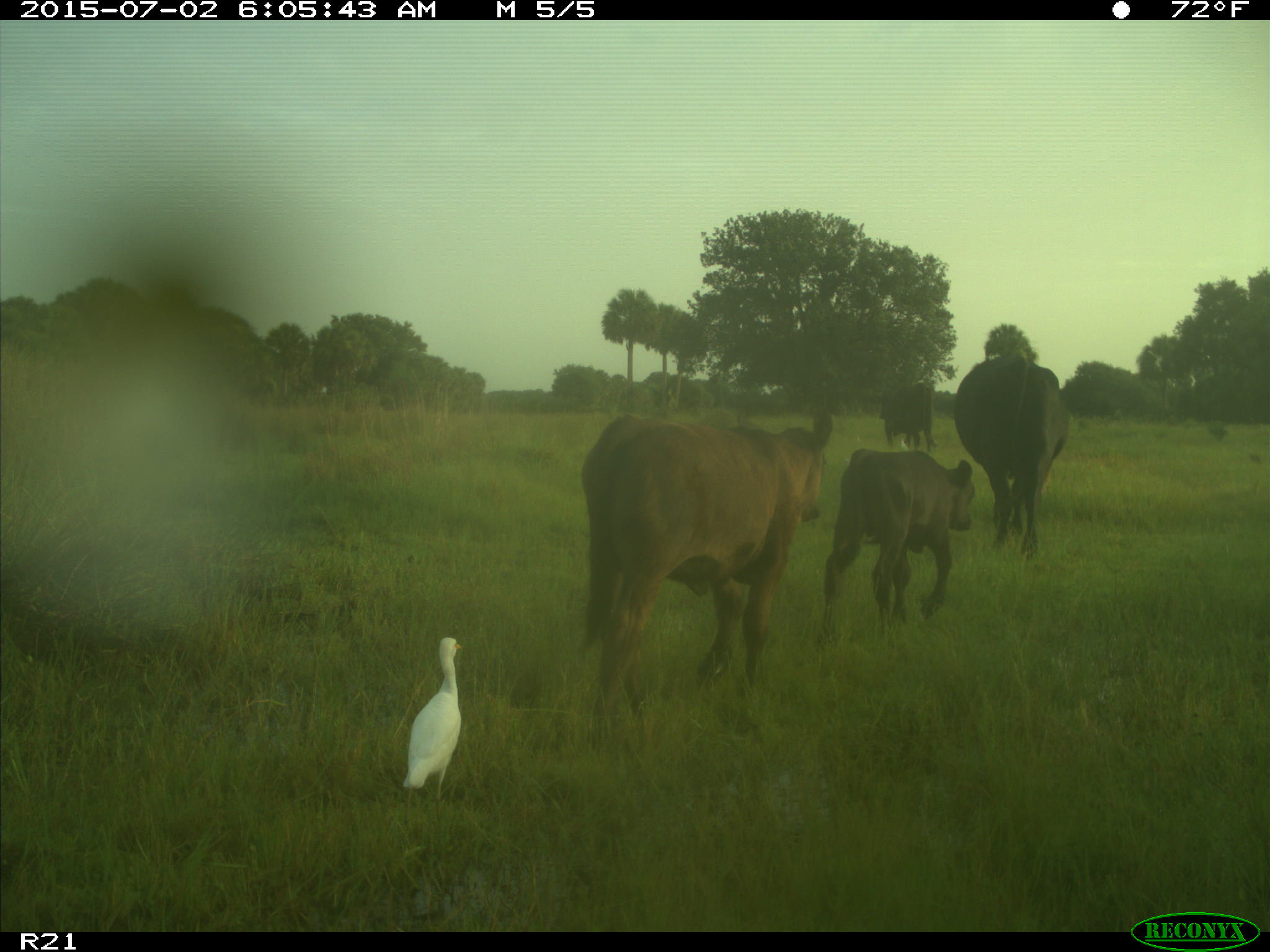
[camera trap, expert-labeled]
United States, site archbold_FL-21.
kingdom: Animalia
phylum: Chordata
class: Mammalia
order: Artiodactyla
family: Bovidae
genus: Bos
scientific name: Bos taurus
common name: domestic cow